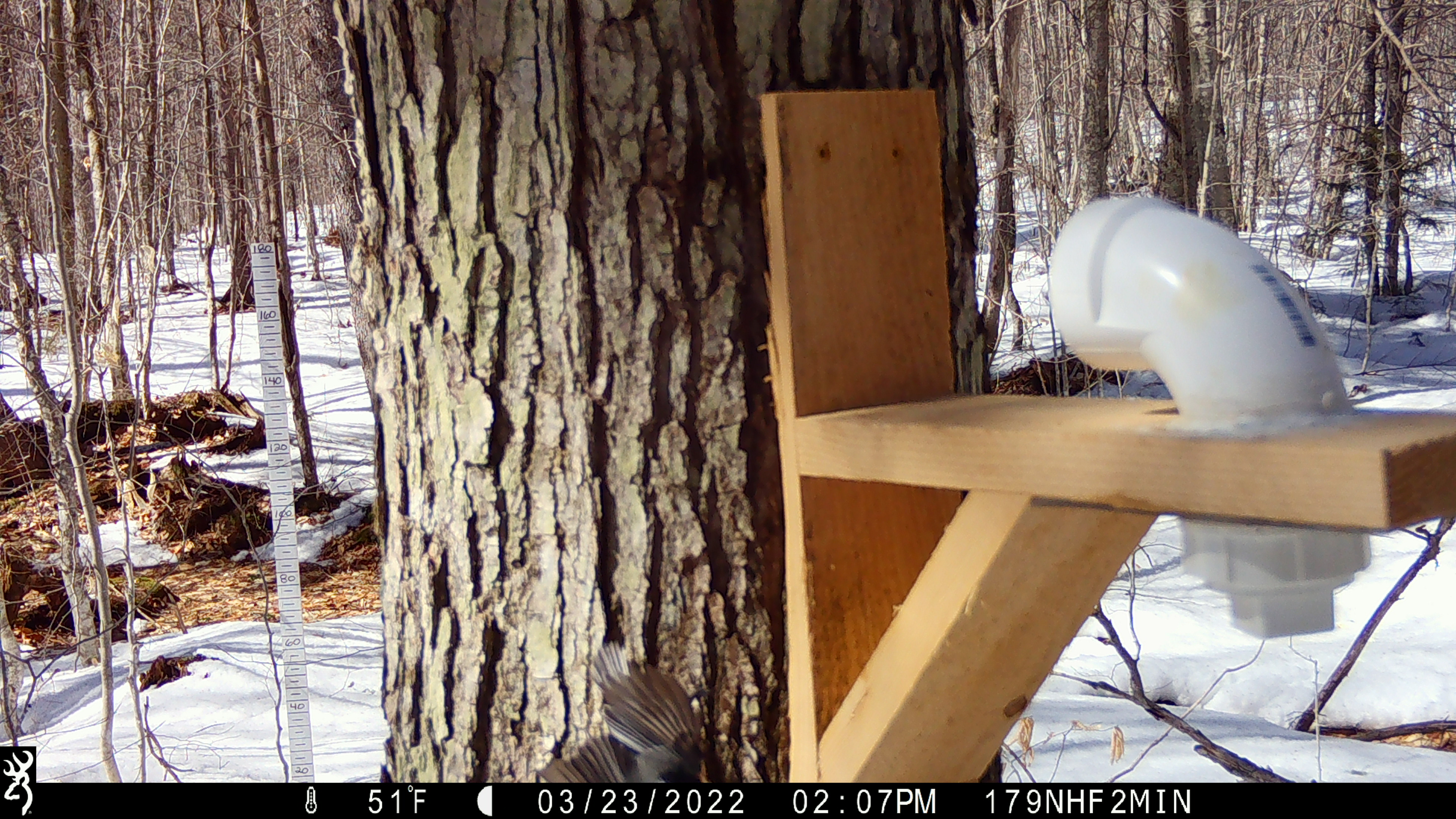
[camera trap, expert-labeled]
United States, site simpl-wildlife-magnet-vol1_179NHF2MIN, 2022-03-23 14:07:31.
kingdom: Animalia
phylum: Chordata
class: Aves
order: Passeriformes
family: Sittidae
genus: Sitta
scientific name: Sitta canadensis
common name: red-breasted nuthatch